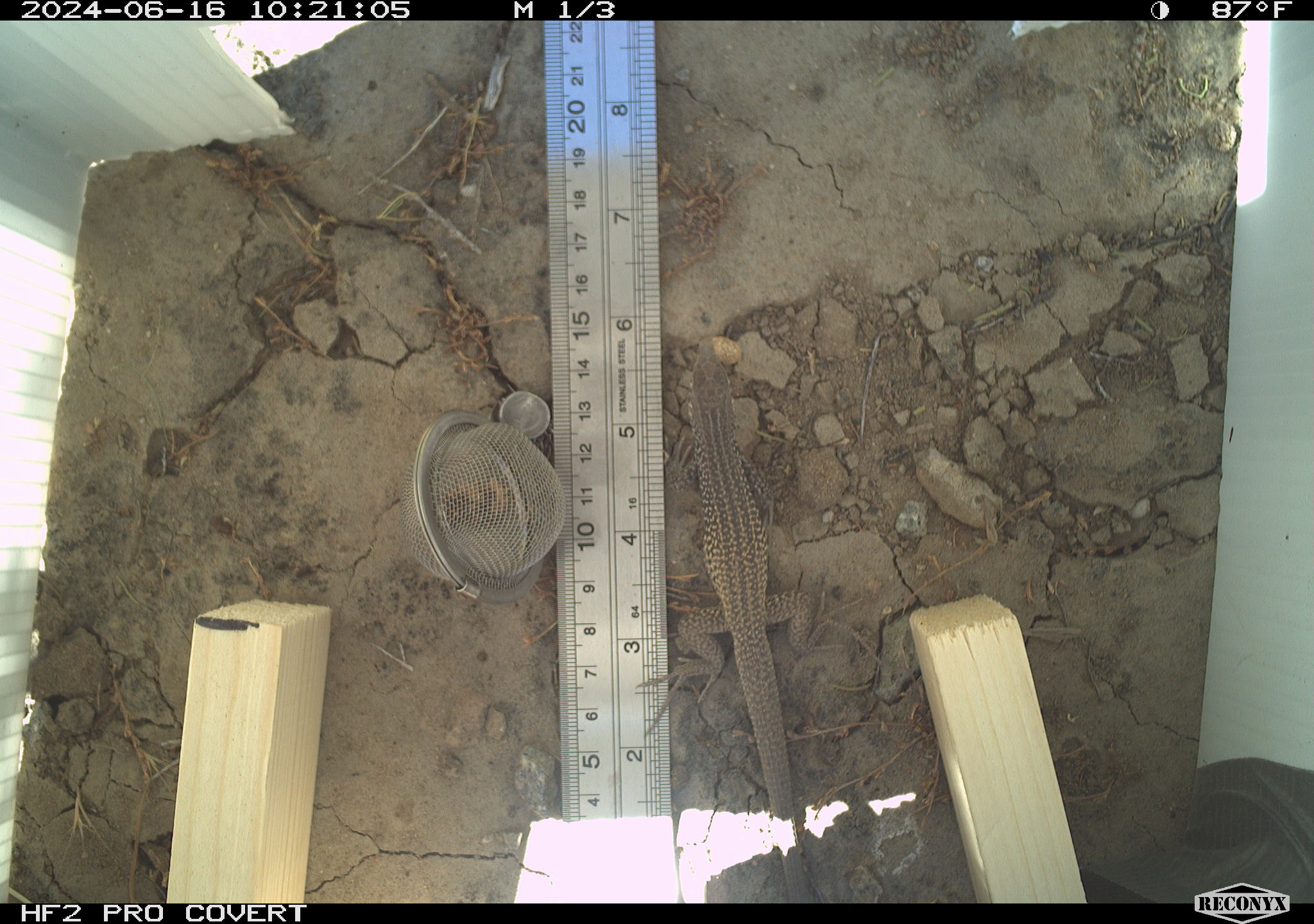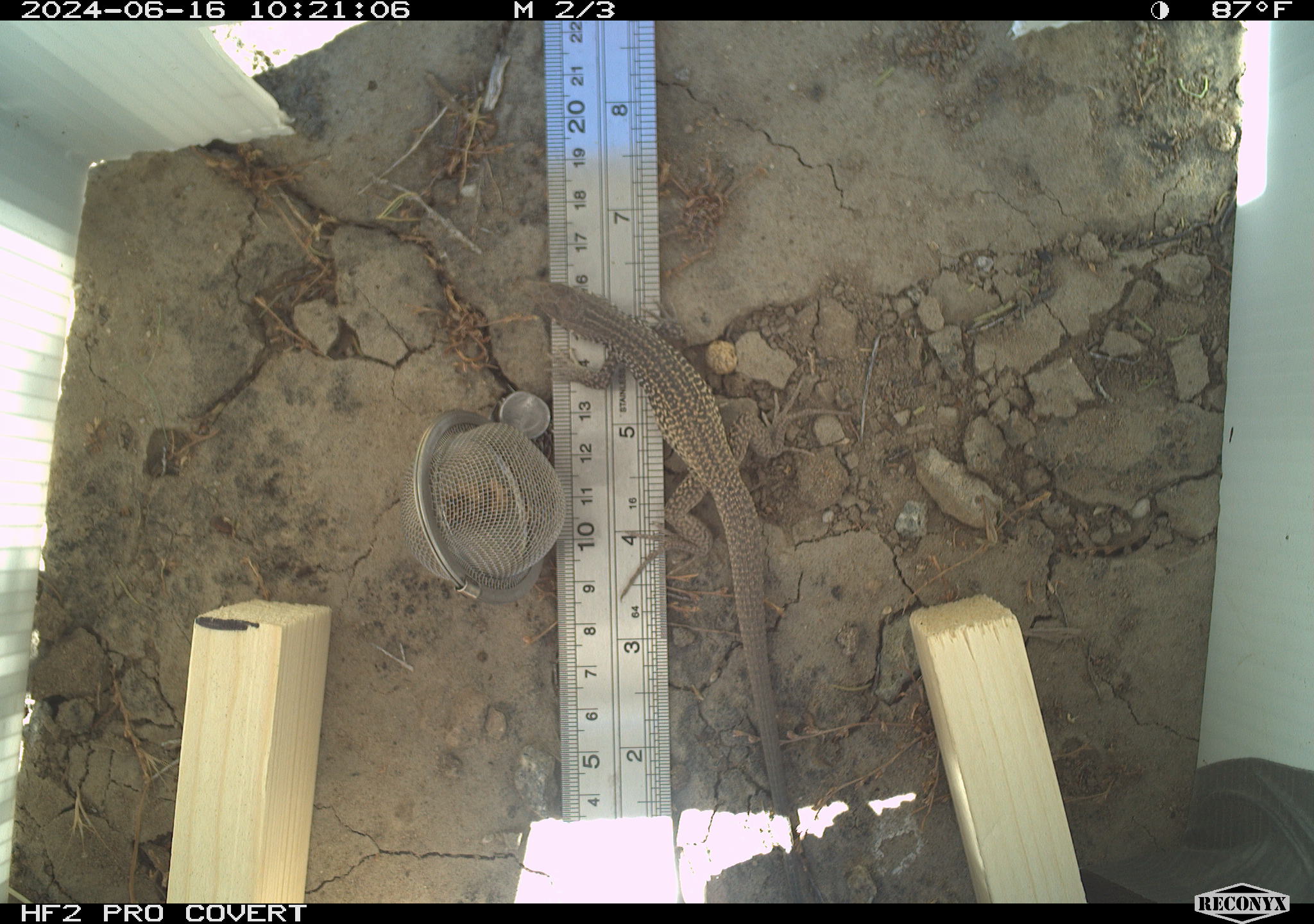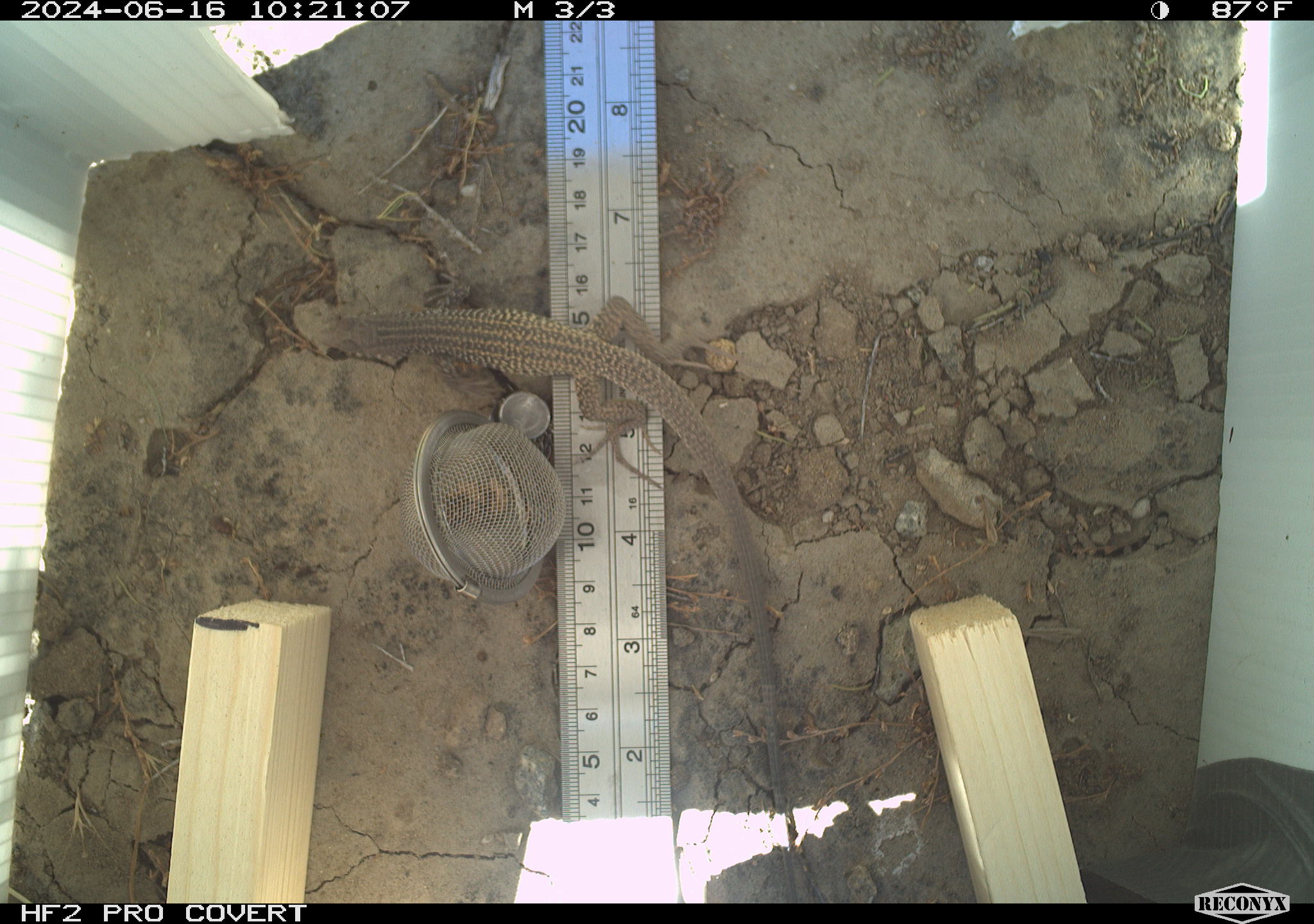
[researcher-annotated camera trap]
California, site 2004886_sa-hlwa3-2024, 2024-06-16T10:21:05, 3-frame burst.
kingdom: Animalia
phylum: Chordata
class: Reptilia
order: Squamata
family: Teiidae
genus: Aspidoscelis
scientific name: Aspidoscelis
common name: whiptail lizards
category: aspidoscelis species